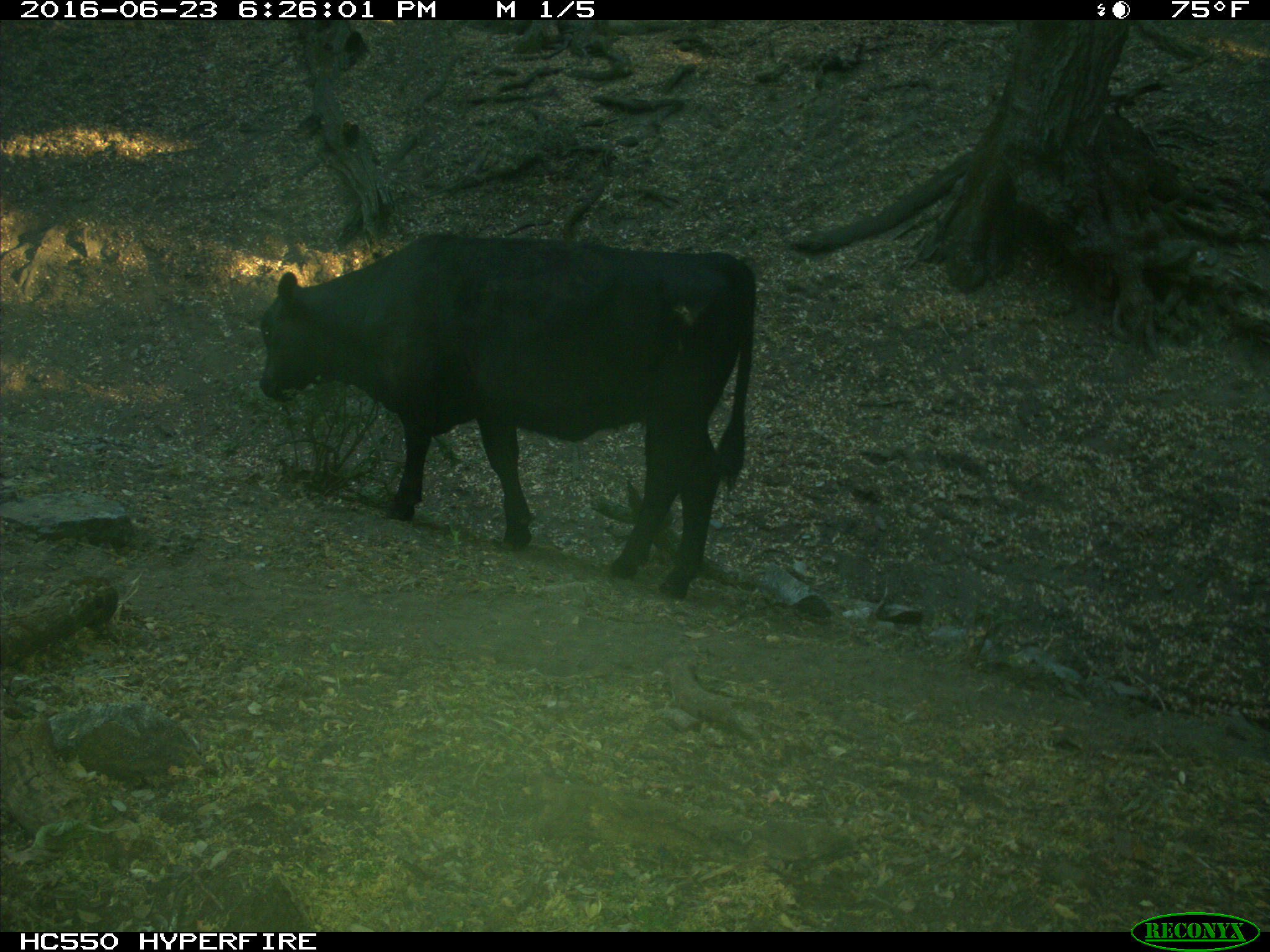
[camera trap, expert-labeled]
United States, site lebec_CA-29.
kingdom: Animalia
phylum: Chordata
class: Mammalia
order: Artiodactyla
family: Bovidae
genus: Bos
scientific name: Bos taurus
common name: domestic cow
Bos taurus (domestic cow).